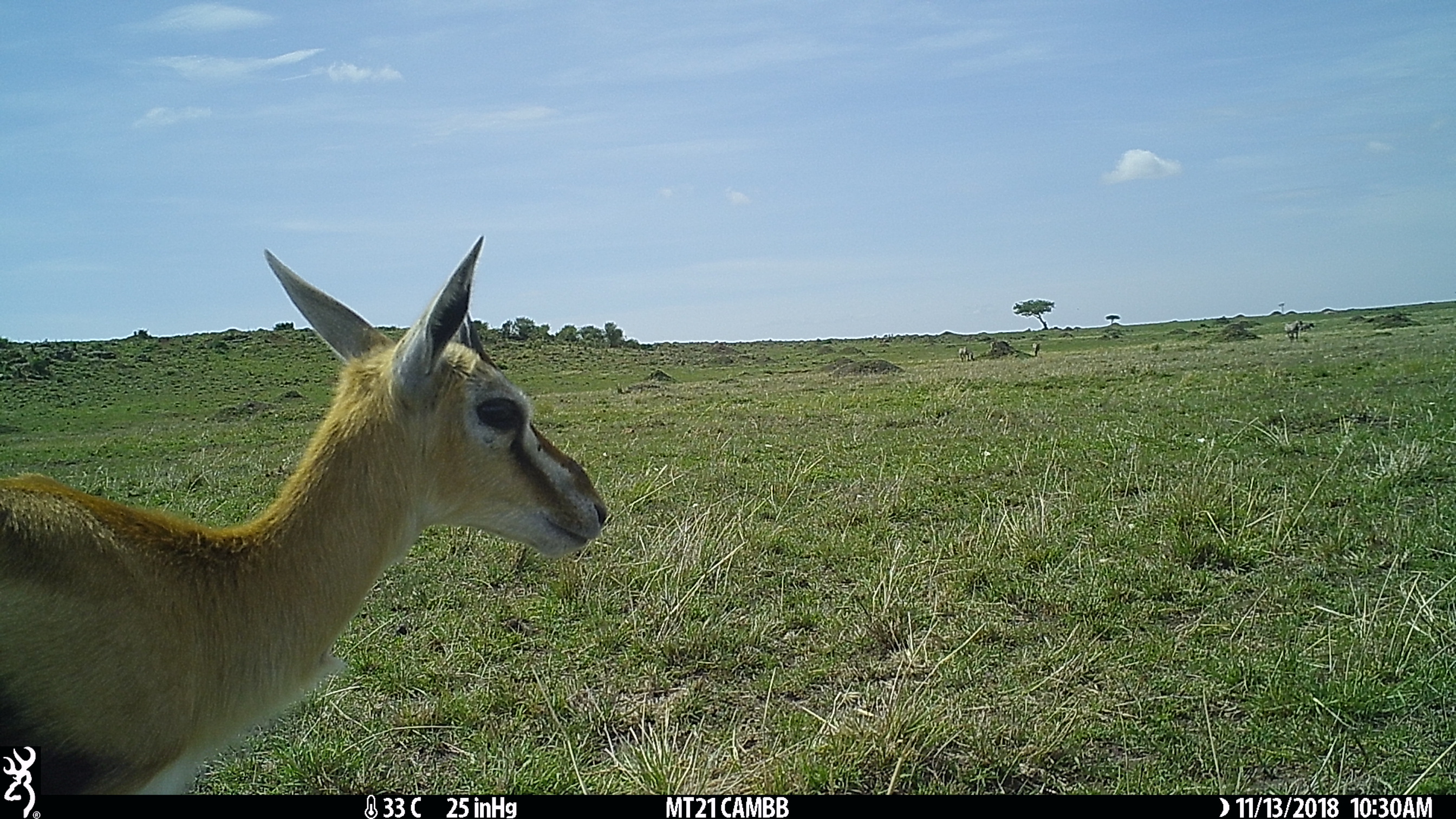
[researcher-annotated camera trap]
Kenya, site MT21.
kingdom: Animalia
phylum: Chordata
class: Mammalia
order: Artiodactyla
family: Bovidae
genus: Eudorcas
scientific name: Eudorcas thomsonii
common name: thomon's gazelle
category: gazelle thomsons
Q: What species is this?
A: Gazelle thomsons (thomon's gazelle) (Eudorcas thomsonii).